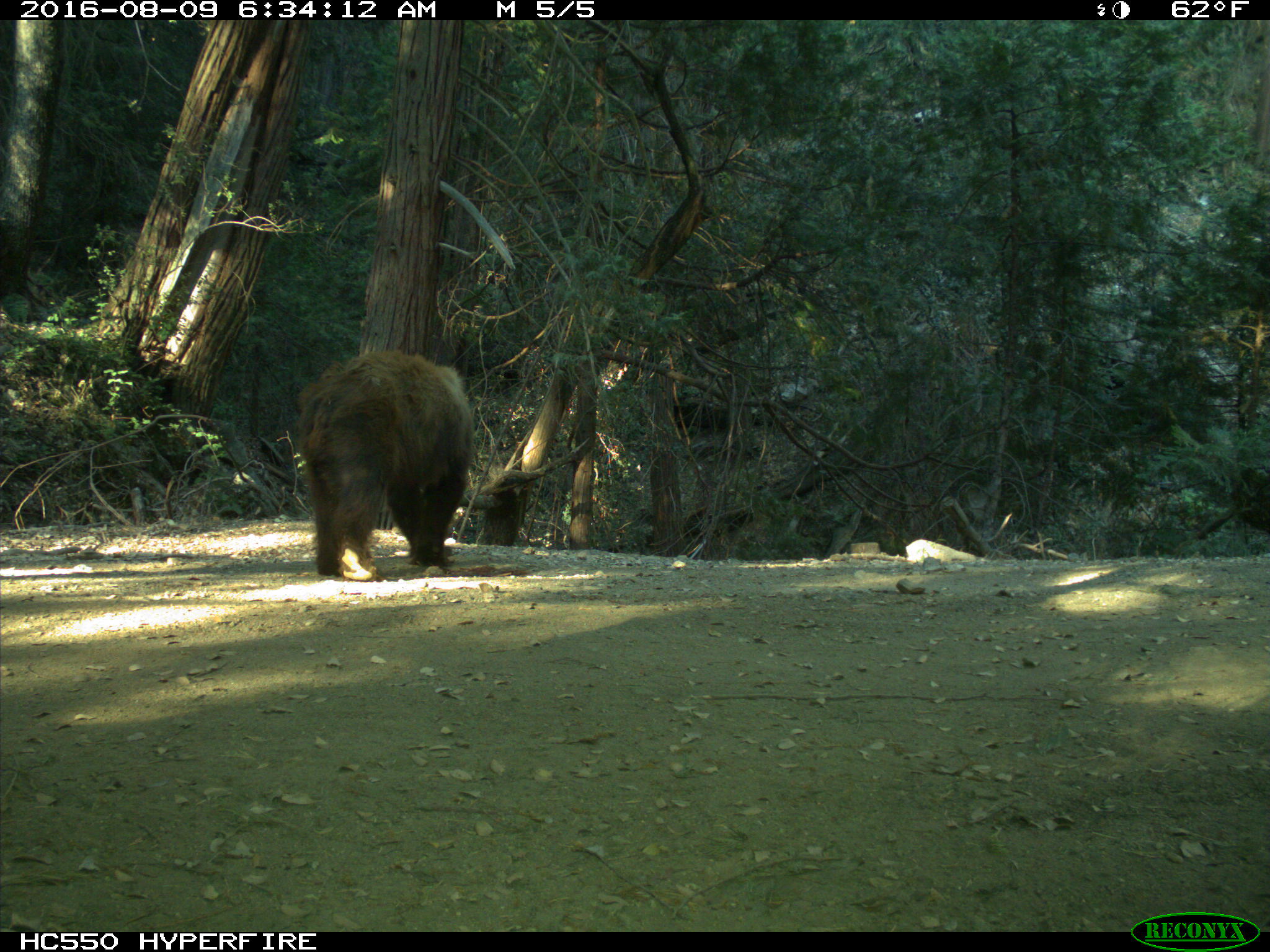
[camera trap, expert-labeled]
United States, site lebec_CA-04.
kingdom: Animalia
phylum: Chordata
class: Mammalia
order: Carnivora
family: Ursidae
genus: Ursus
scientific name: Ursus americanus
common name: american black bear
Ursus americanus (american black bear).